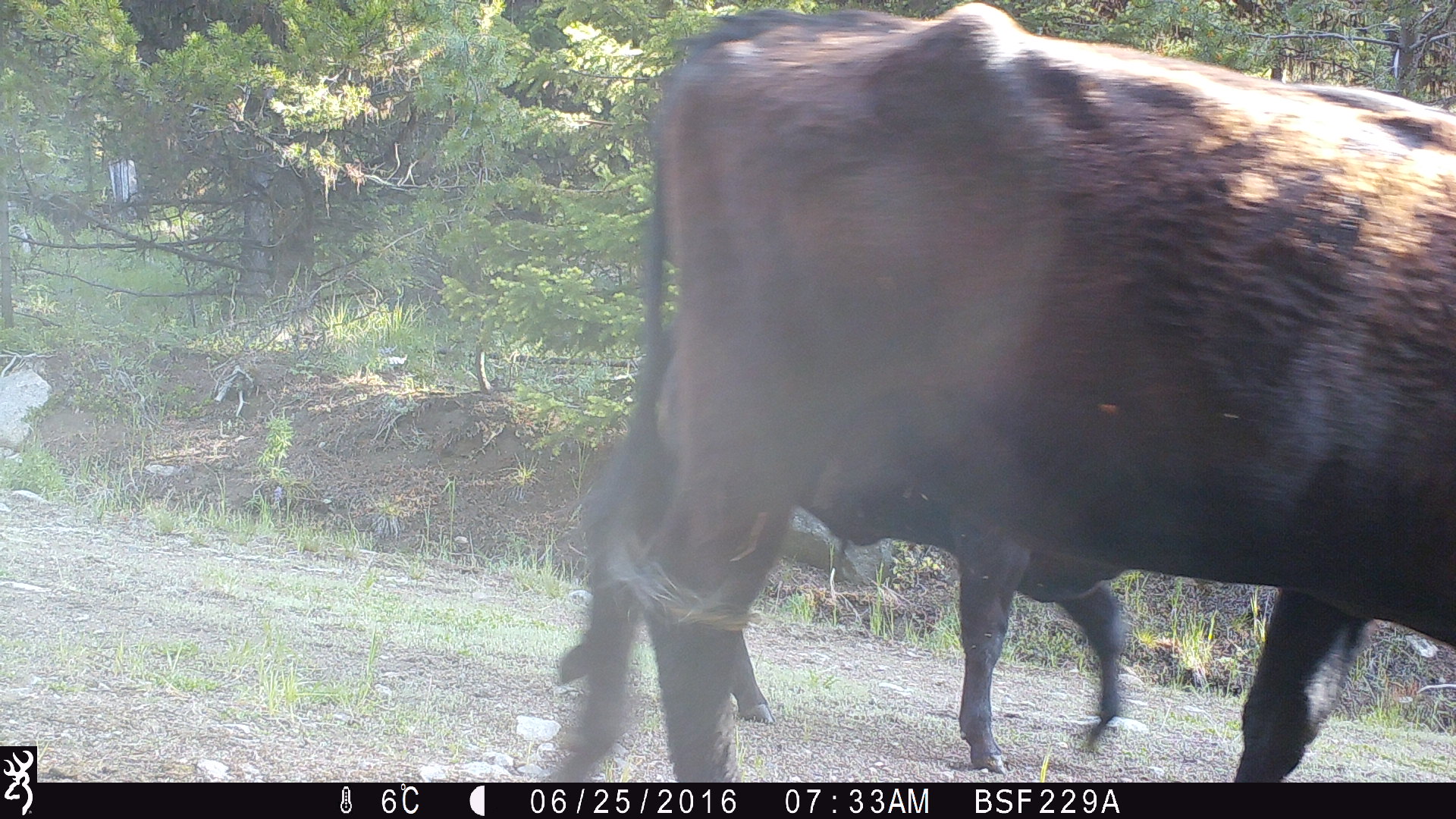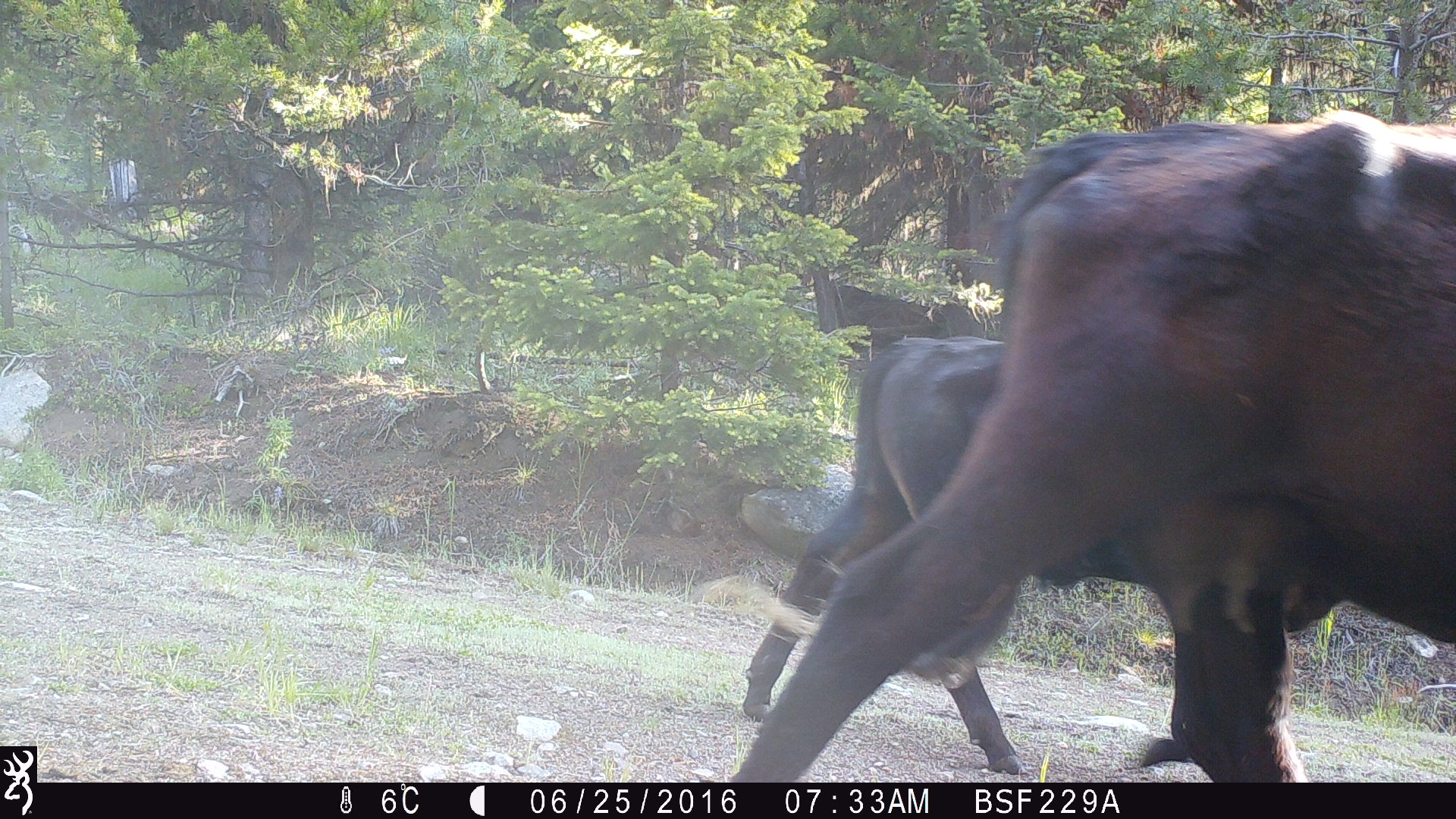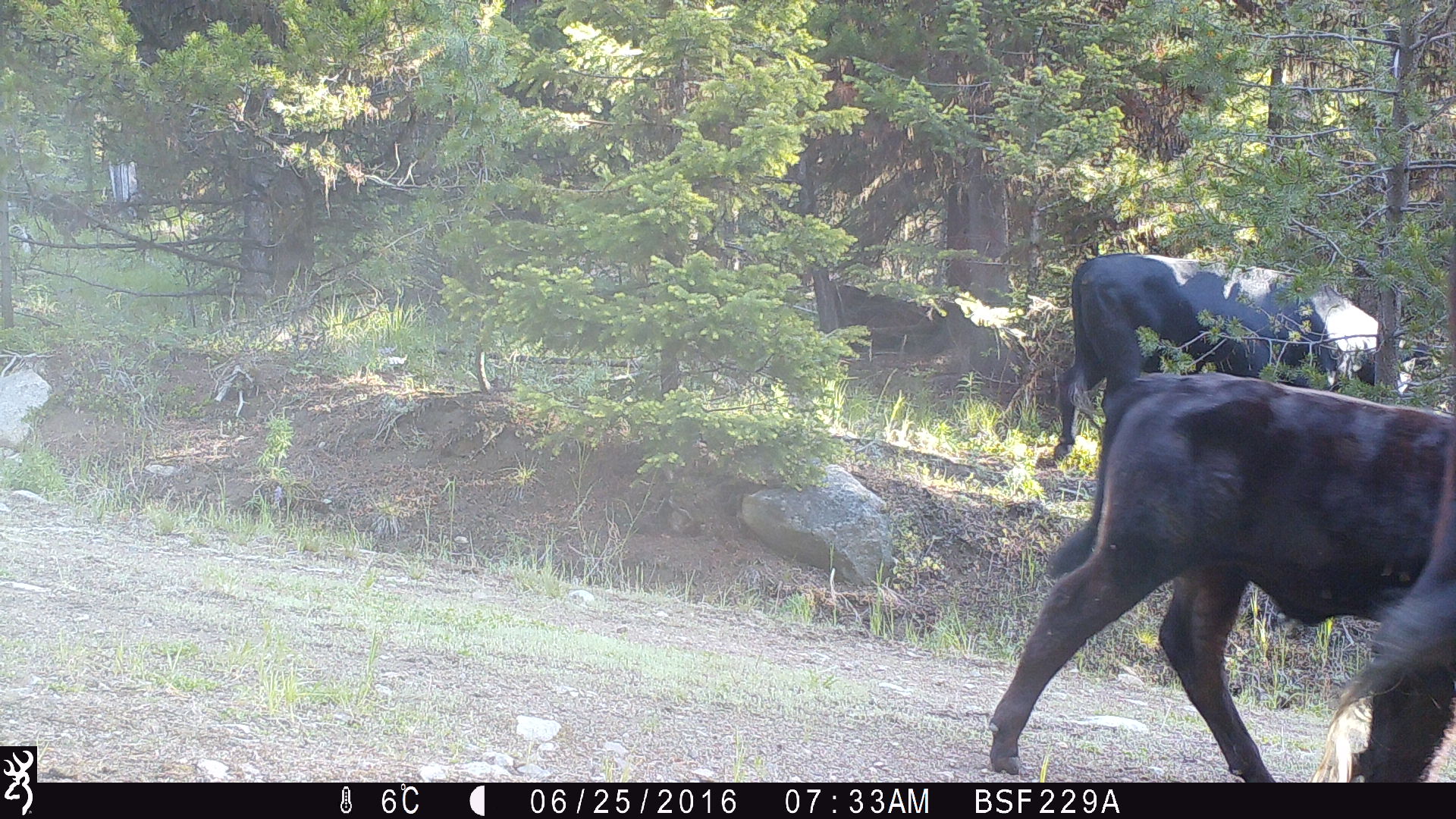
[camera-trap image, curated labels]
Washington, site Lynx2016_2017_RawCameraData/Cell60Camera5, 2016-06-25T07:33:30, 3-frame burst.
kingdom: Animalia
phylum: Chordata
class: Mammalia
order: Artiodactyla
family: Bovidae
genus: Bos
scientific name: Bos taurus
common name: domestic cattle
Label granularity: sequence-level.